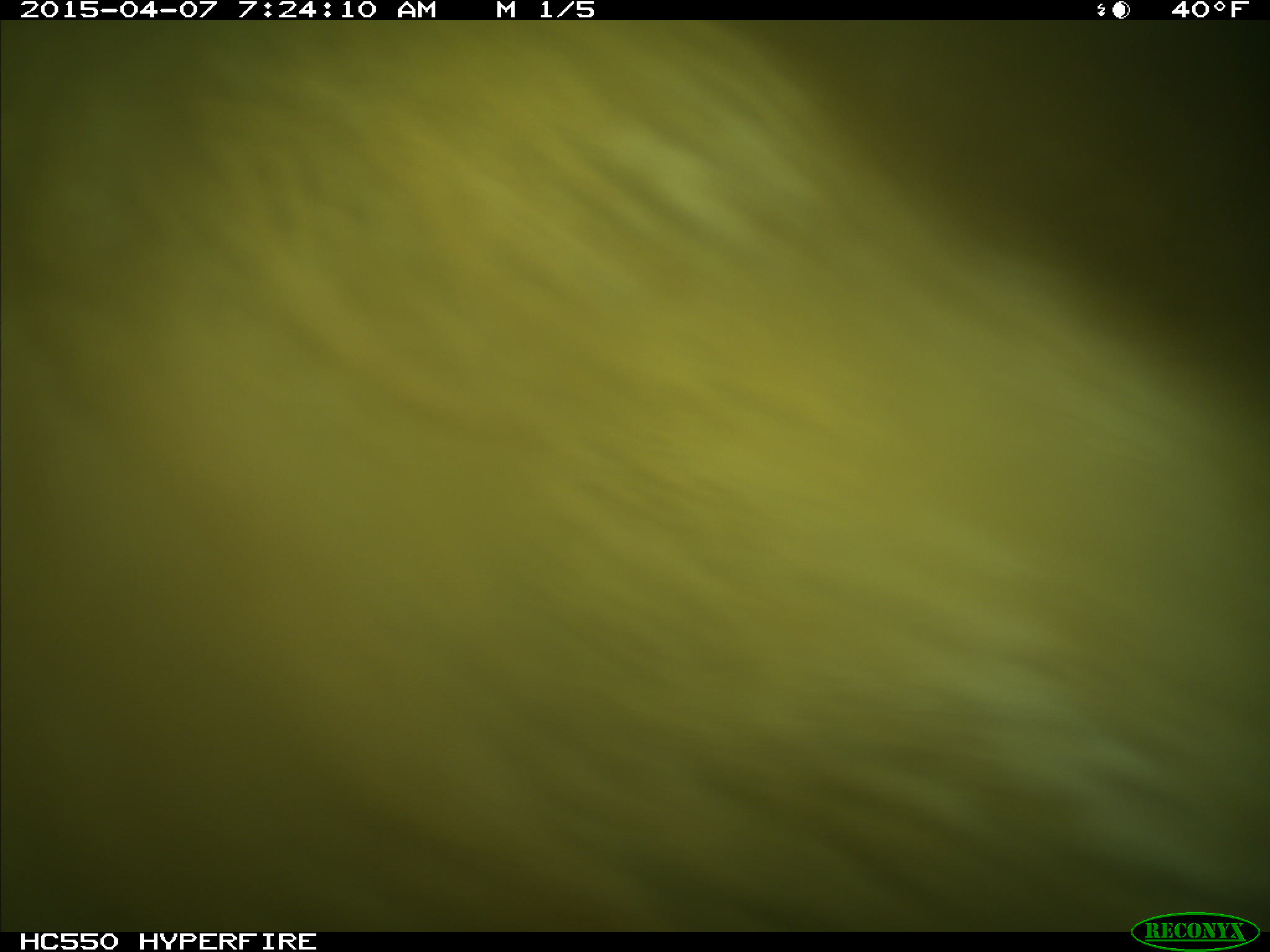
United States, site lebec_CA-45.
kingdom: Animalia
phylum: Chordata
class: Mammalia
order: Artiodactyla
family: Bovidae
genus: Bos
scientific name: Bos taurus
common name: domestic cow